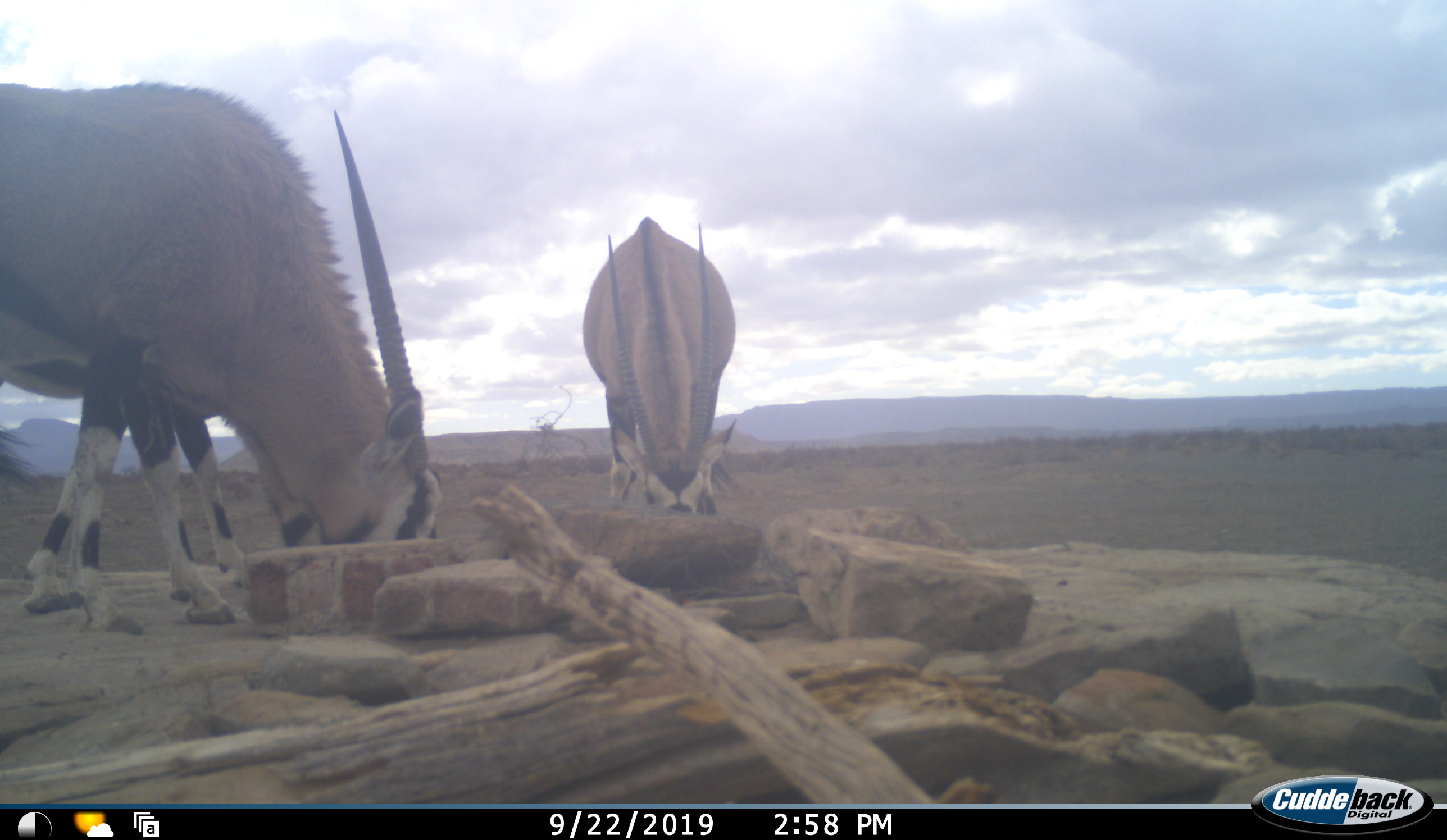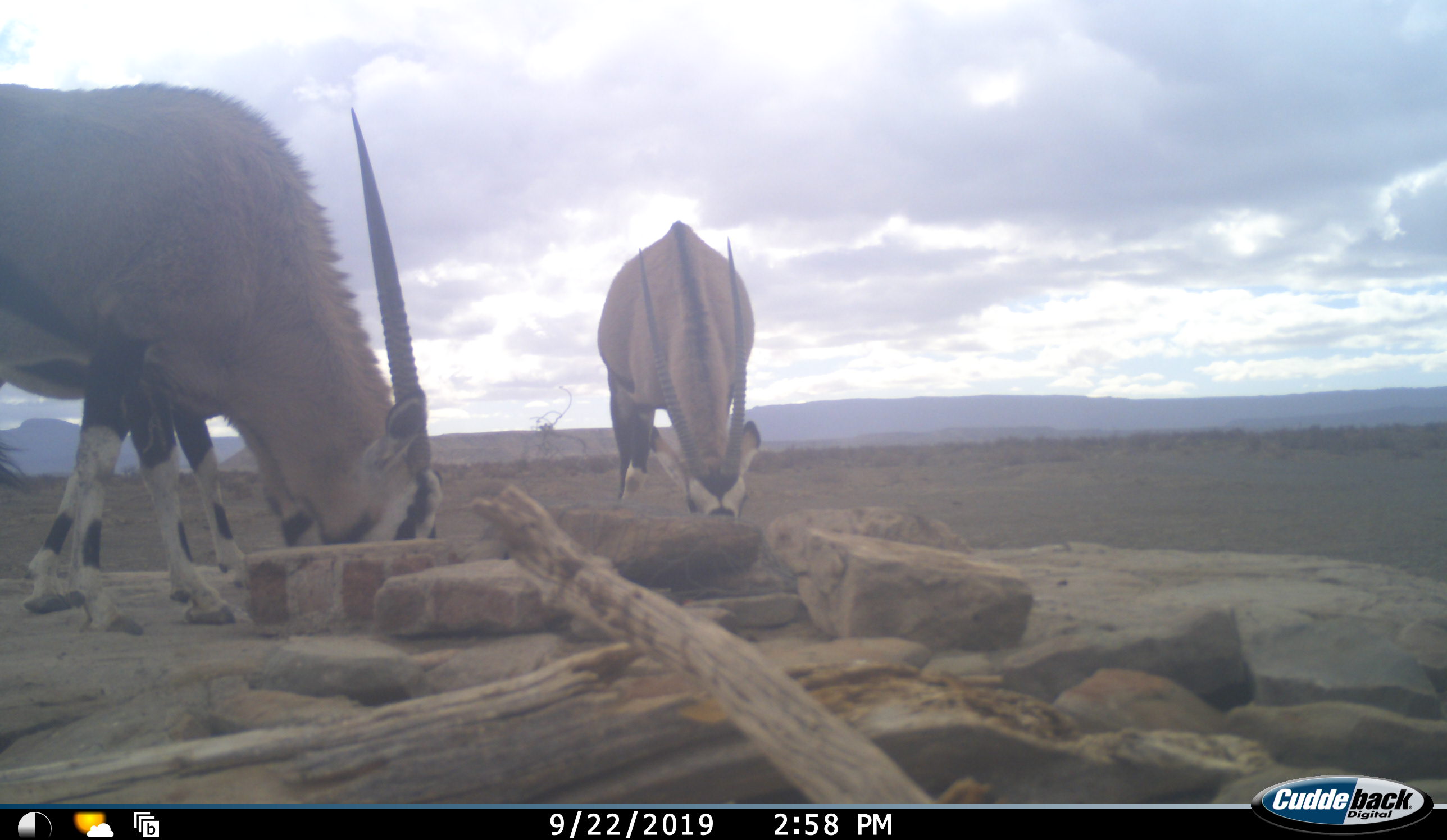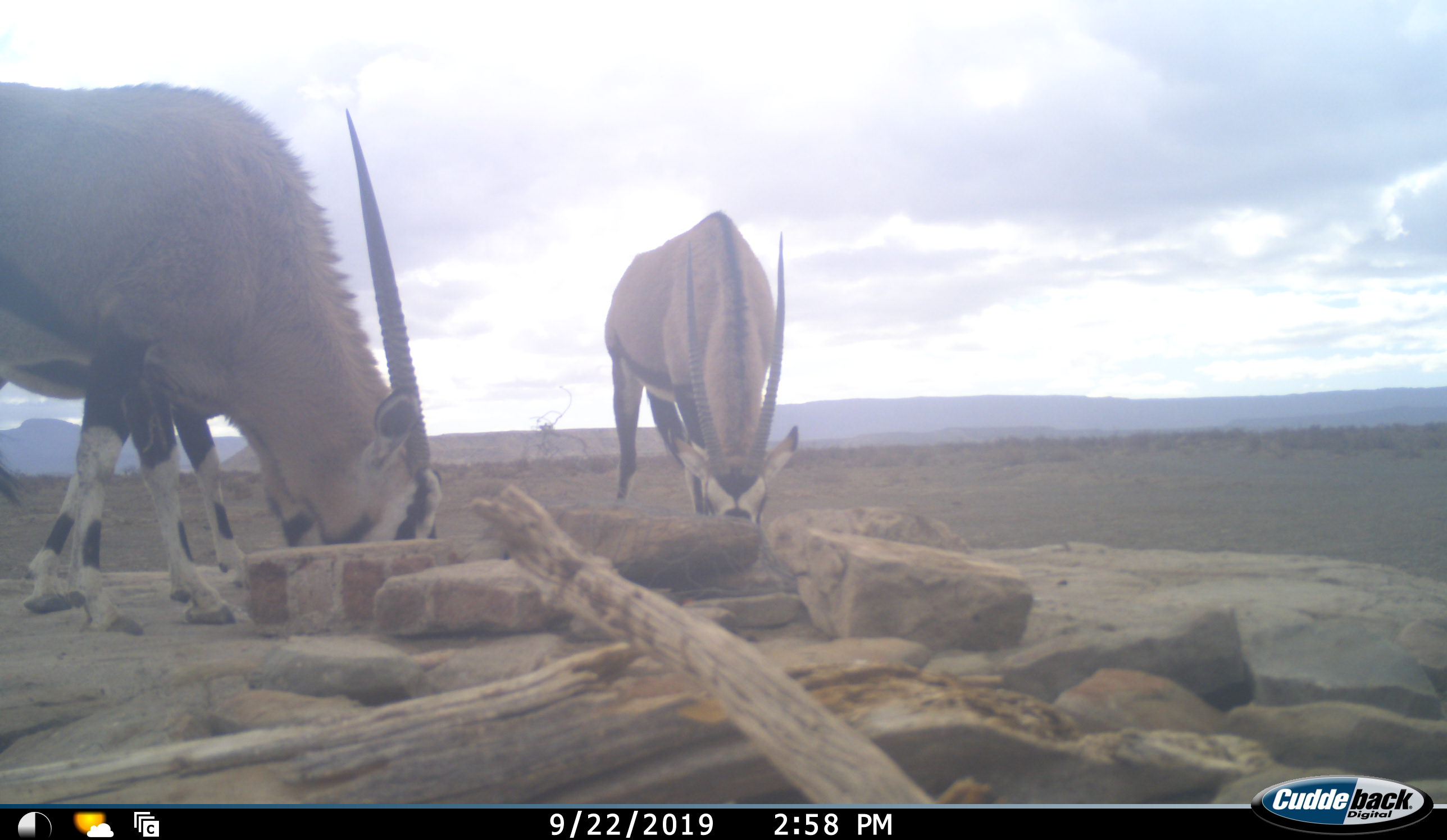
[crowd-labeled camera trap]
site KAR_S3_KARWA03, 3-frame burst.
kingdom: Animalia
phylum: Chordata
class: Mammalia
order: Artiodactyla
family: Bovidae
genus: Oryx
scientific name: Oryx gazella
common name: gemsbok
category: oryx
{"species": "oryx (gemsbok) (Oryx gazella)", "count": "3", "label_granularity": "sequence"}